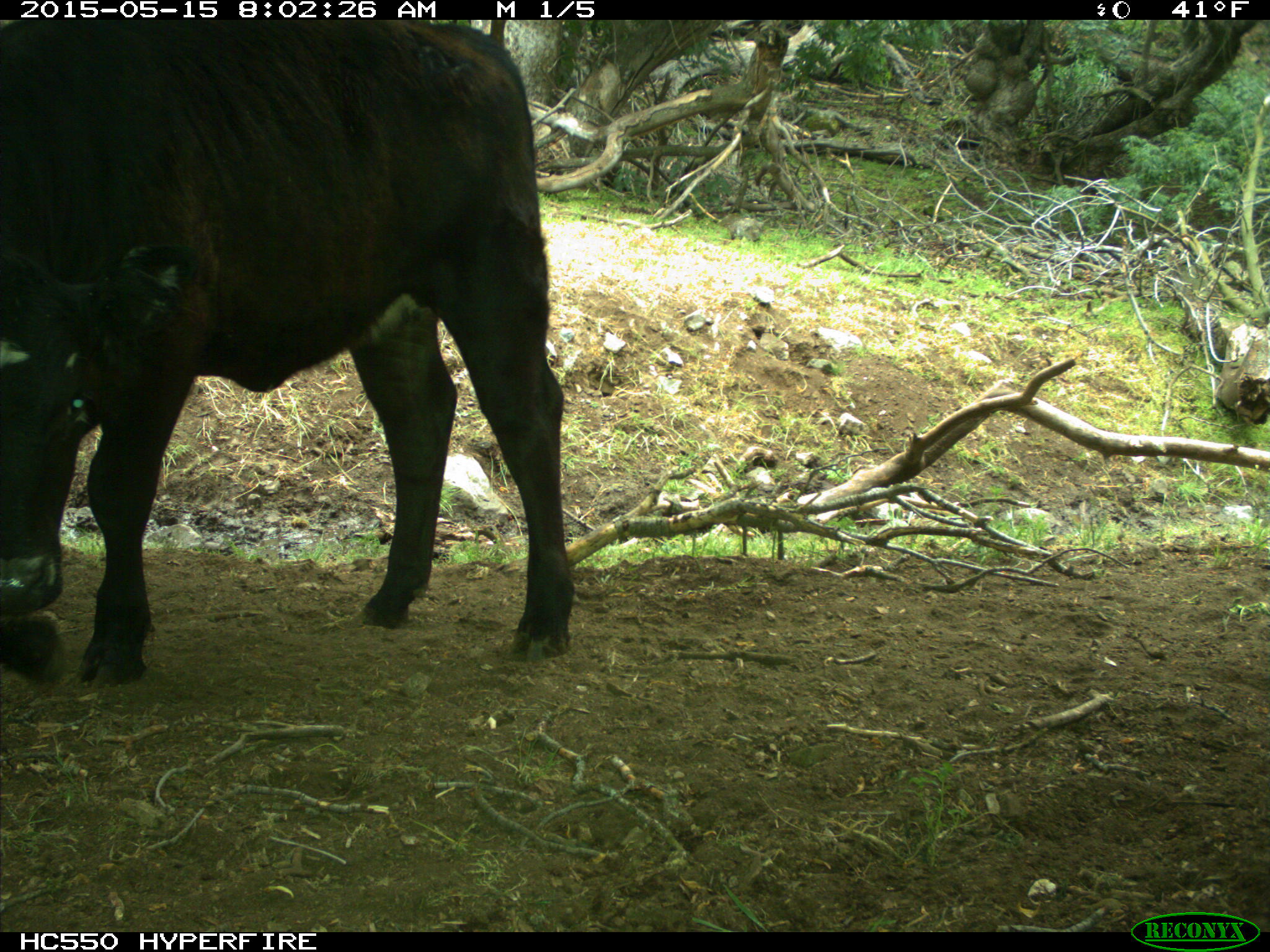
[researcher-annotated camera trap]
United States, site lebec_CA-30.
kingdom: Animalia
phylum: Chordata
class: Mammalia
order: Artiodactyla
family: Bovidae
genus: Bos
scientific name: Bos taurus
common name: domestic cow